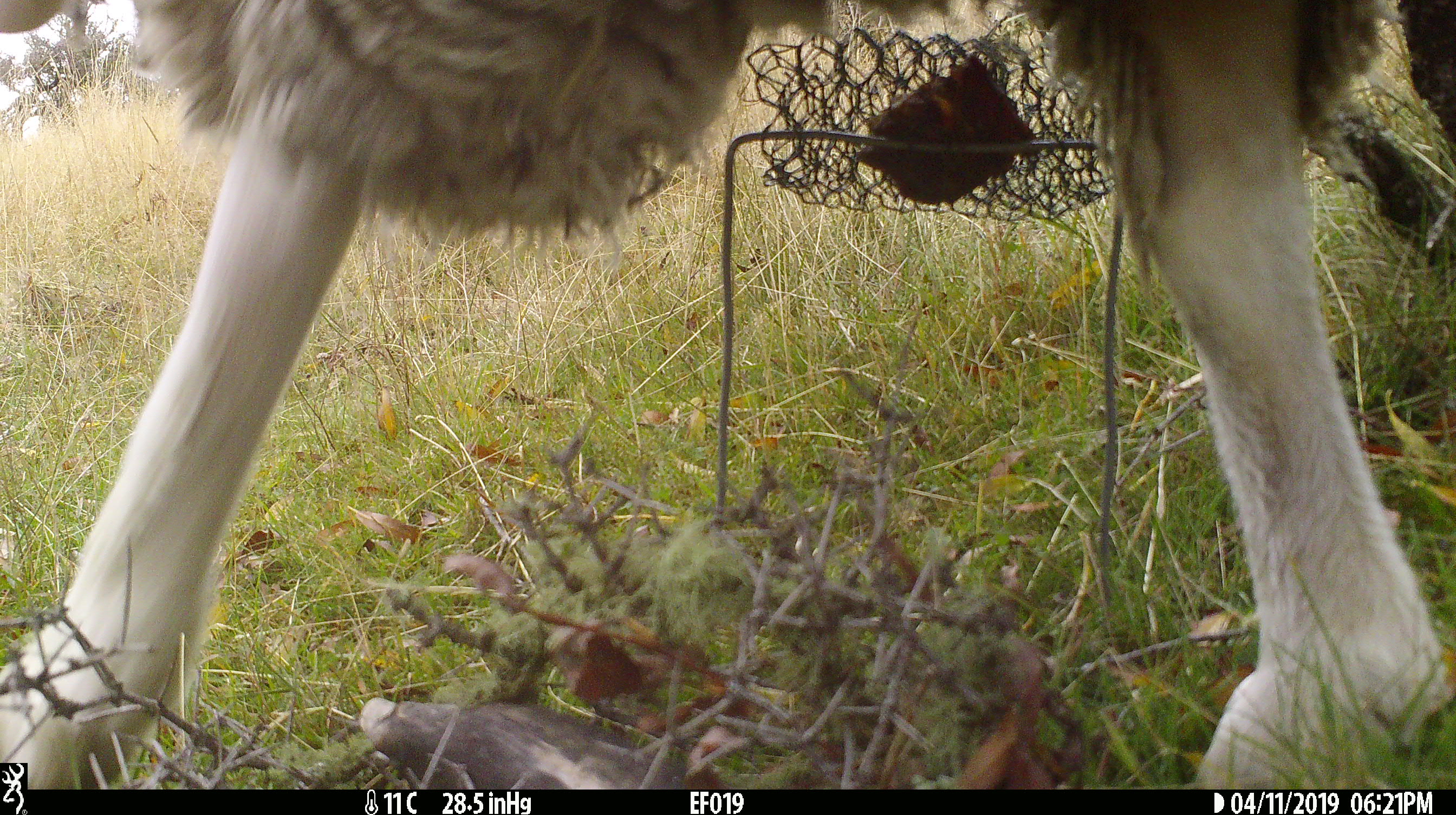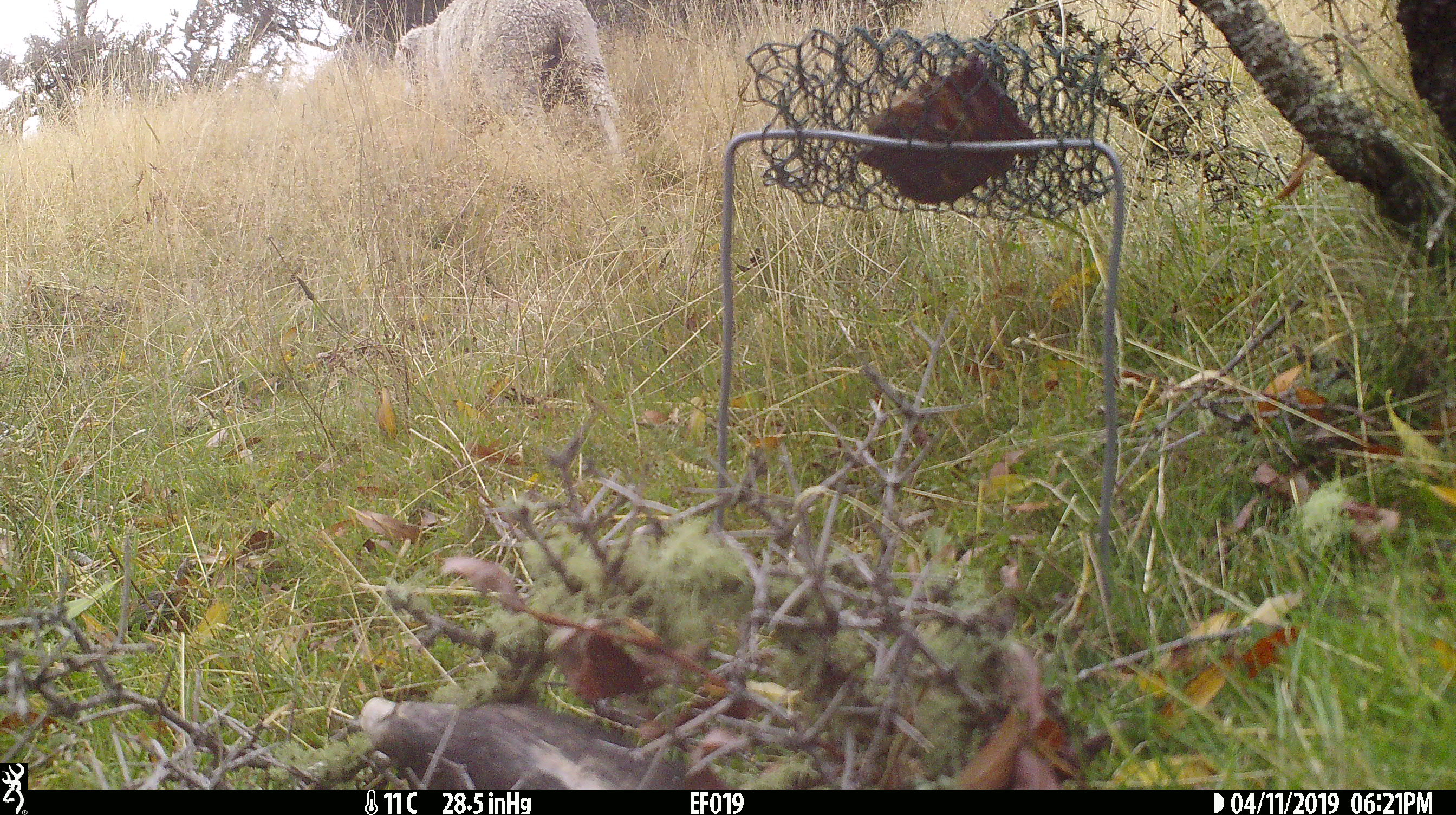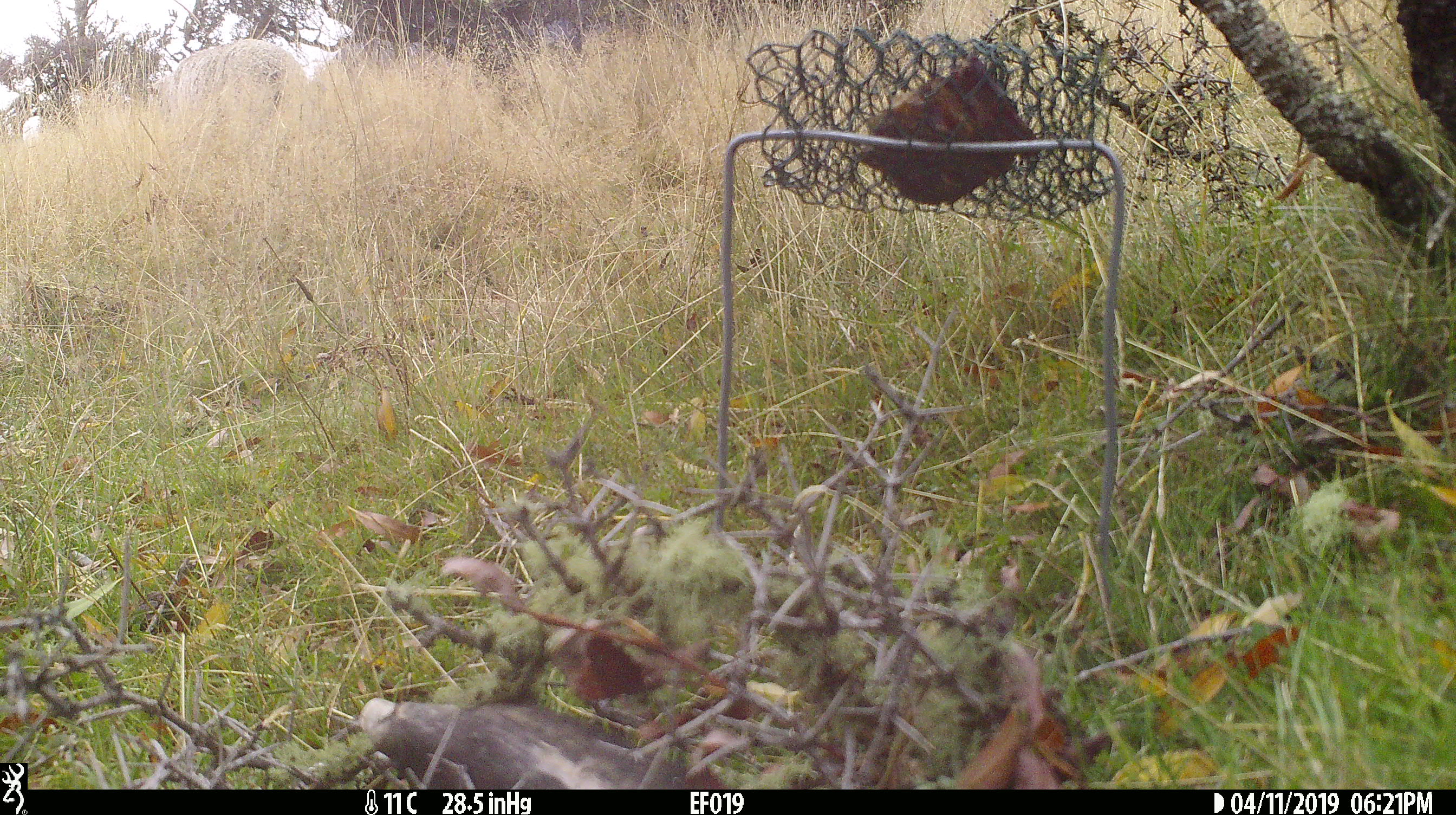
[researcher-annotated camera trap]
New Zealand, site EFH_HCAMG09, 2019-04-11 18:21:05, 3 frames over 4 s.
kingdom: Animalia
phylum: Chordata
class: Mammalia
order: Artiodactyla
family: Bovidae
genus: Ovis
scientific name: Ovis aries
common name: domestic sheep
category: sheep